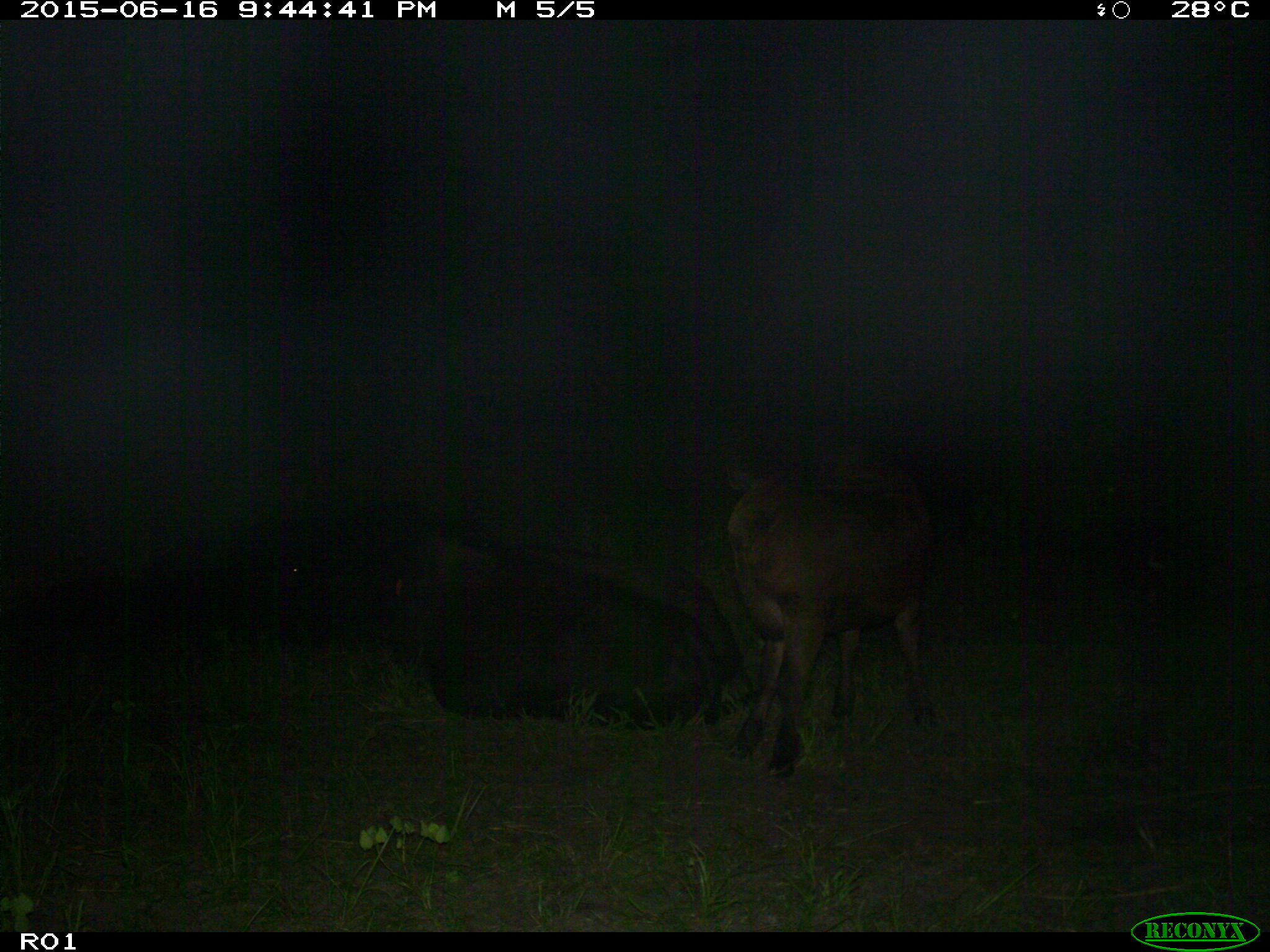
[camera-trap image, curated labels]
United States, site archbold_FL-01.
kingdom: Animalia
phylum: Chordata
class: Mammalia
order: Artiodactyla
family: Bovidae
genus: Bos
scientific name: Bos taurus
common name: domestic cow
Bos taurus (domestic cow).